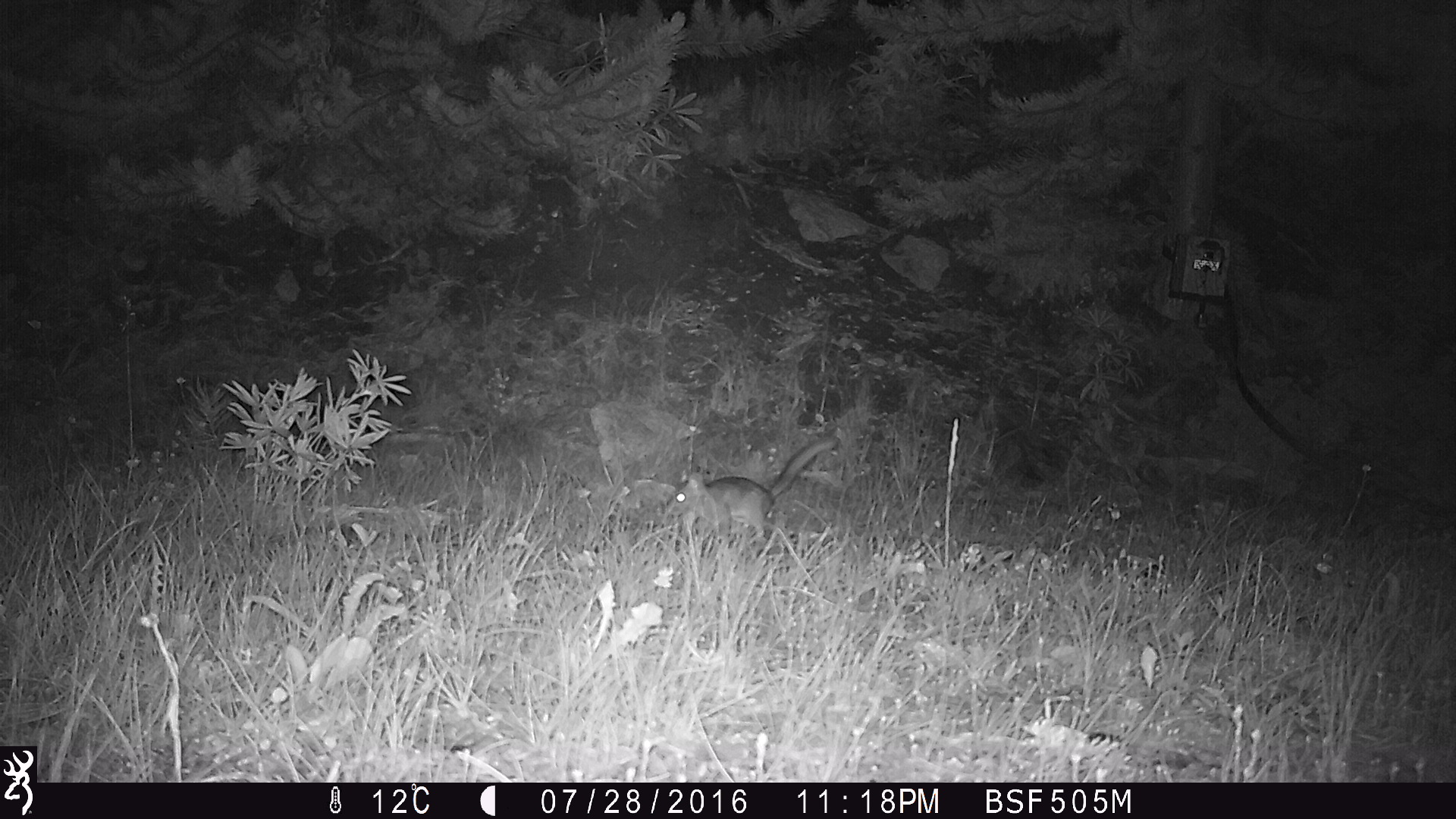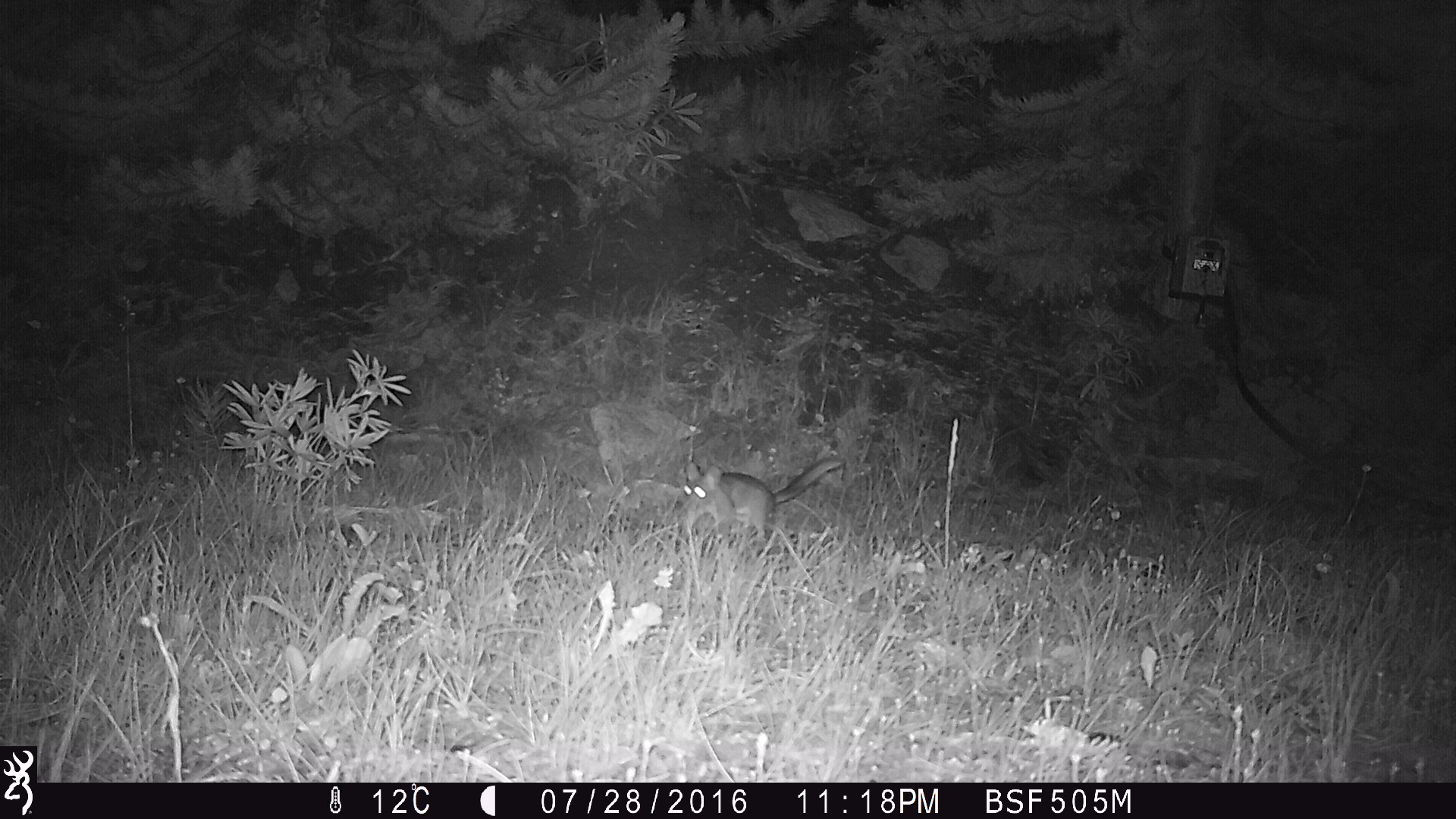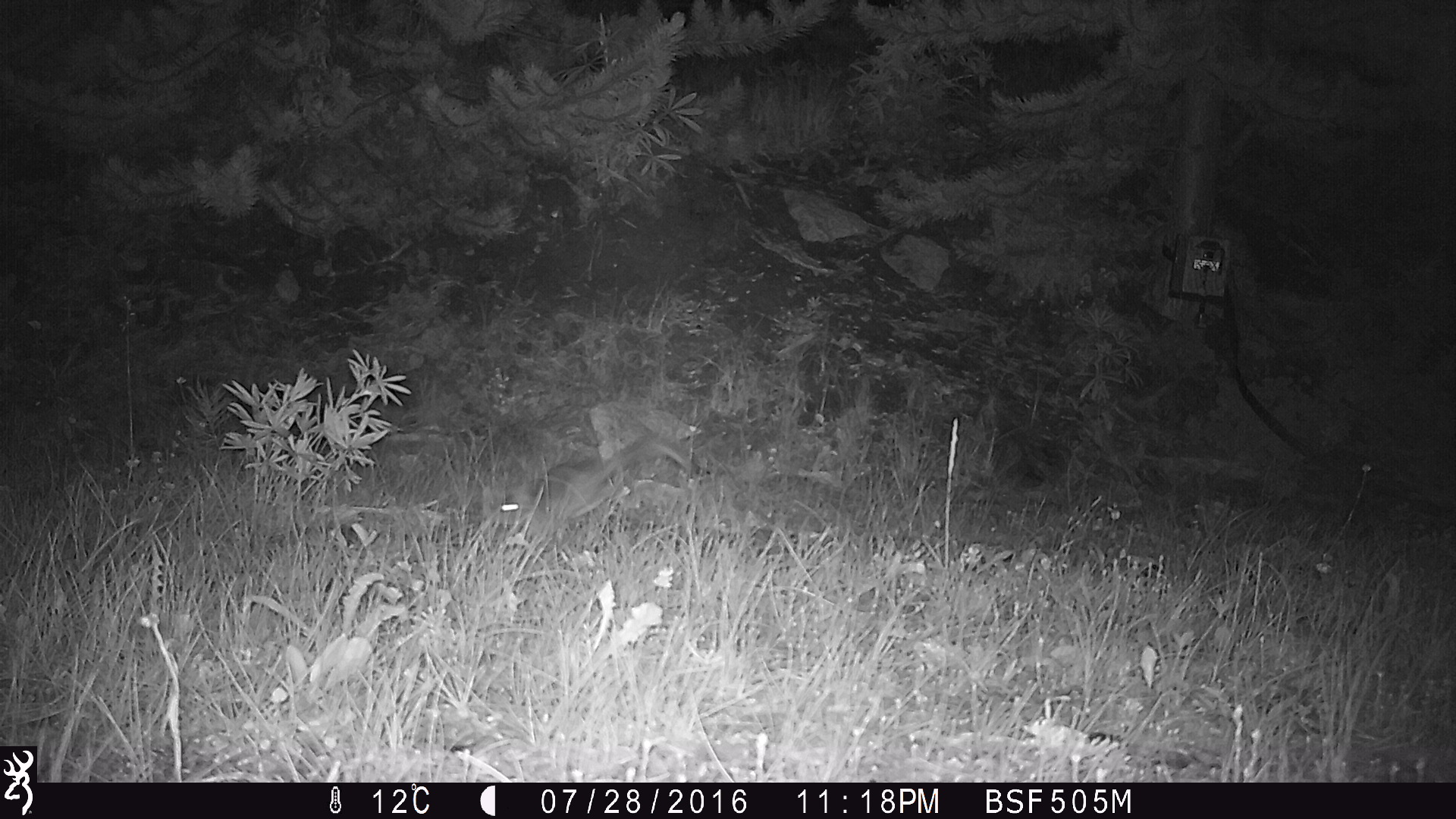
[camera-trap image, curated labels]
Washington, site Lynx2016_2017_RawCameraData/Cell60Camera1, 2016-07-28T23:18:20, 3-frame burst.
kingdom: Animalia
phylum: Chordata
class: Mammalia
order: Carnivora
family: Mustelidae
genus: Martes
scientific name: Martes americana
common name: american marten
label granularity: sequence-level